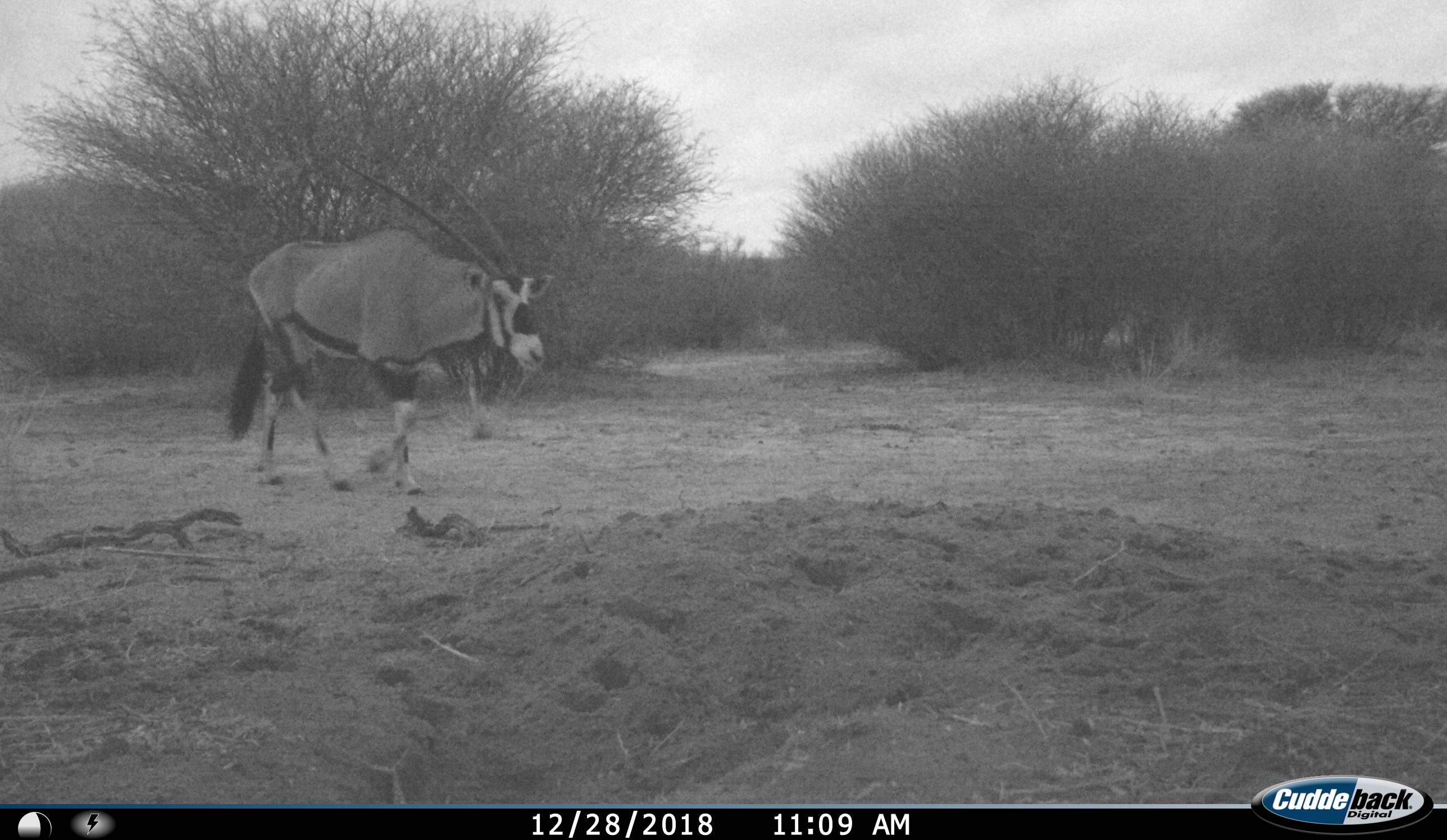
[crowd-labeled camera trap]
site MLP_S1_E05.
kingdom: Animalia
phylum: Chordata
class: Mammalia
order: Artiodactyla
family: Bovidae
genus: Oryx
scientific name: Oryx gazella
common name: gemsbok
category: oryx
Oryx (gemsbok) (Oryx gazella), count 1. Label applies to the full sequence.